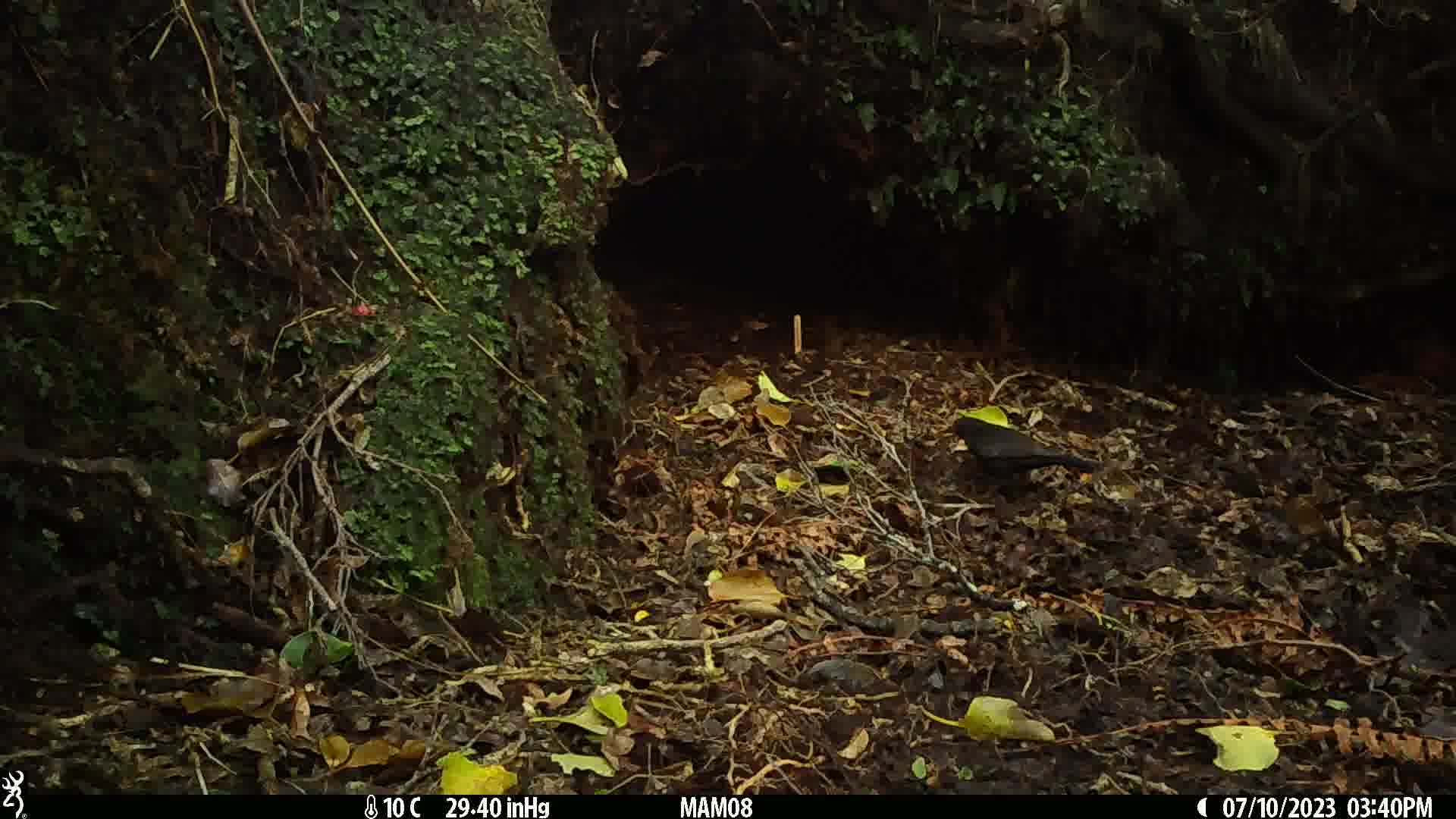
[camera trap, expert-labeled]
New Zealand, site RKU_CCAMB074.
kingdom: Animalia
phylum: Chordata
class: Aves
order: Passeriformes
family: Turdidae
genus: Turdus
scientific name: Turdus merula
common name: eurasian blackbird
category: blackbird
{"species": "blackbird (eurasian blackbird) (Turdus merula)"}